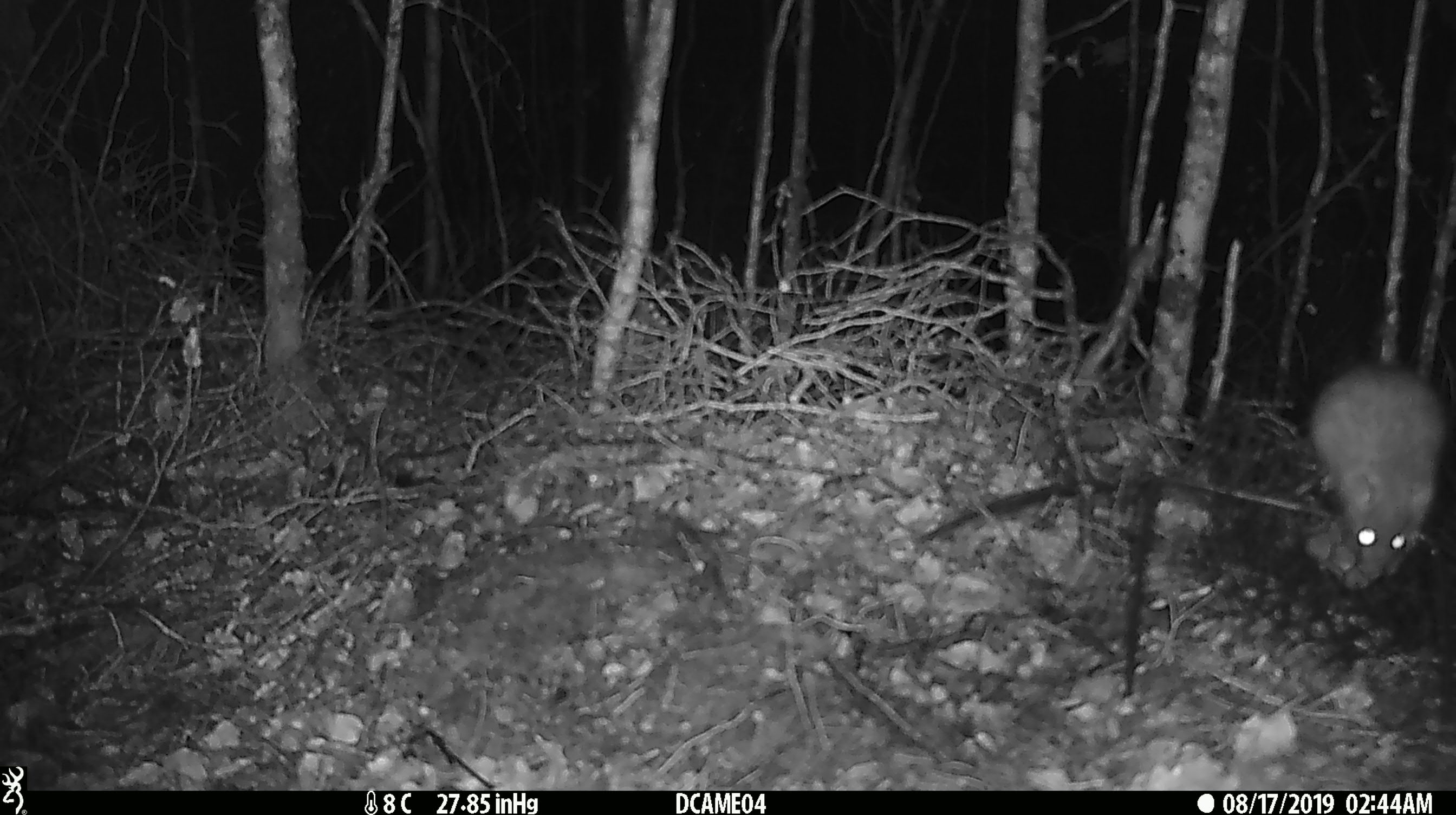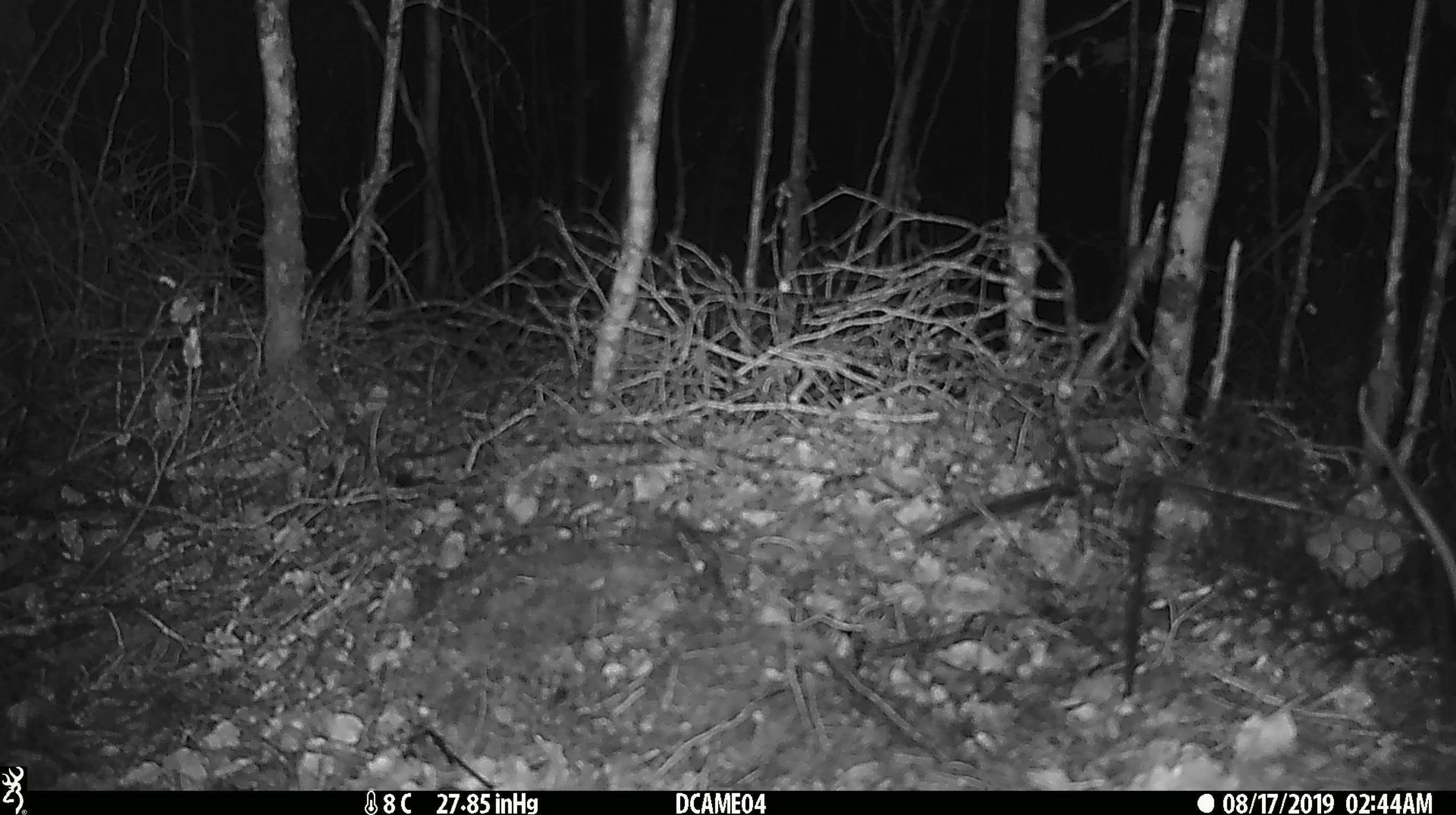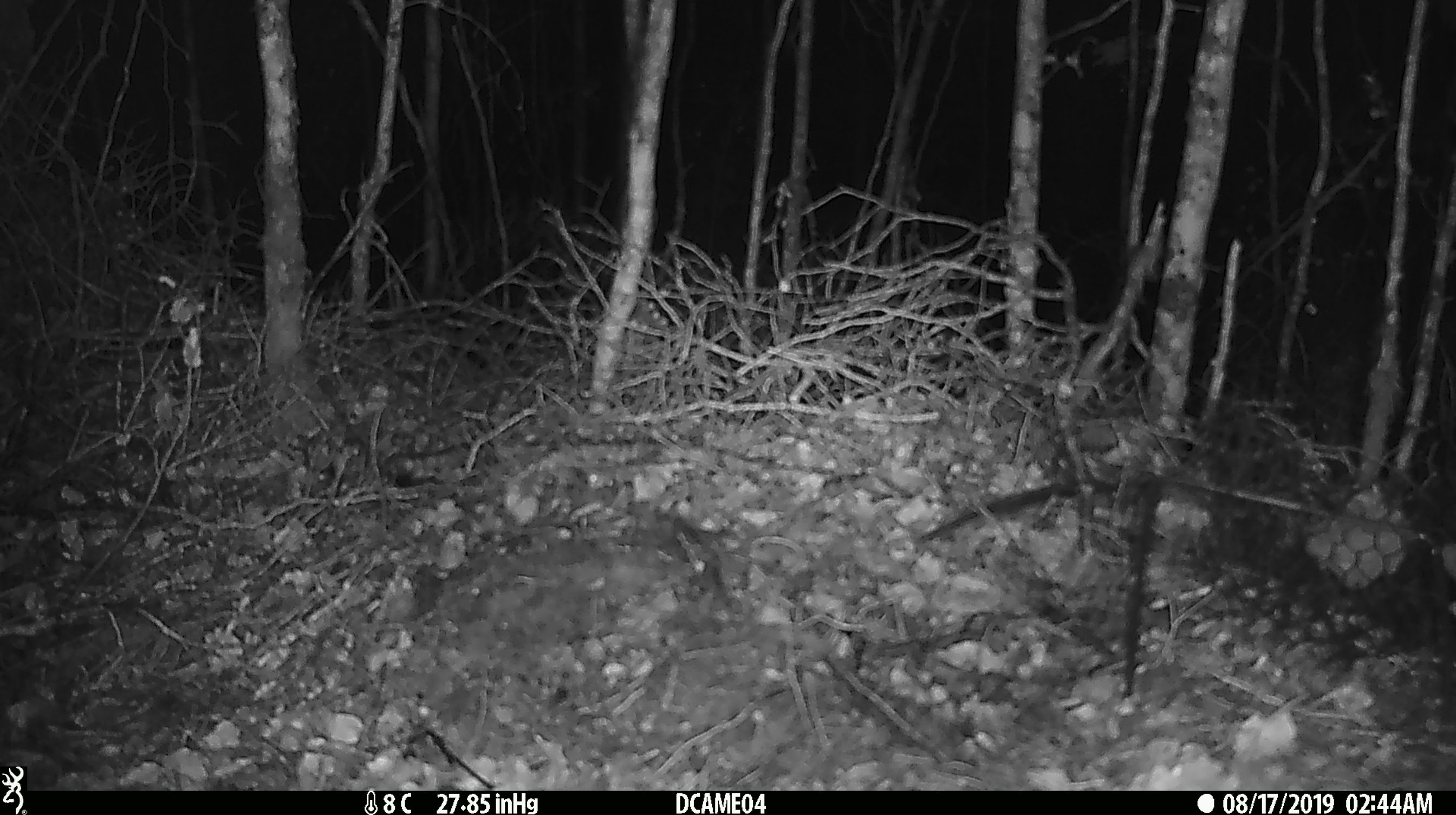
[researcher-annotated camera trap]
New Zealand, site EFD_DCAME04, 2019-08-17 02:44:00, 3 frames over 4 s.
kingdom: Animalia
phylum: Chordata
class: Mammalia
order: Rodentia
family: Muridae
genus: Rattus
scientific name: Rattus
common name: rat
Rat (Rattus).